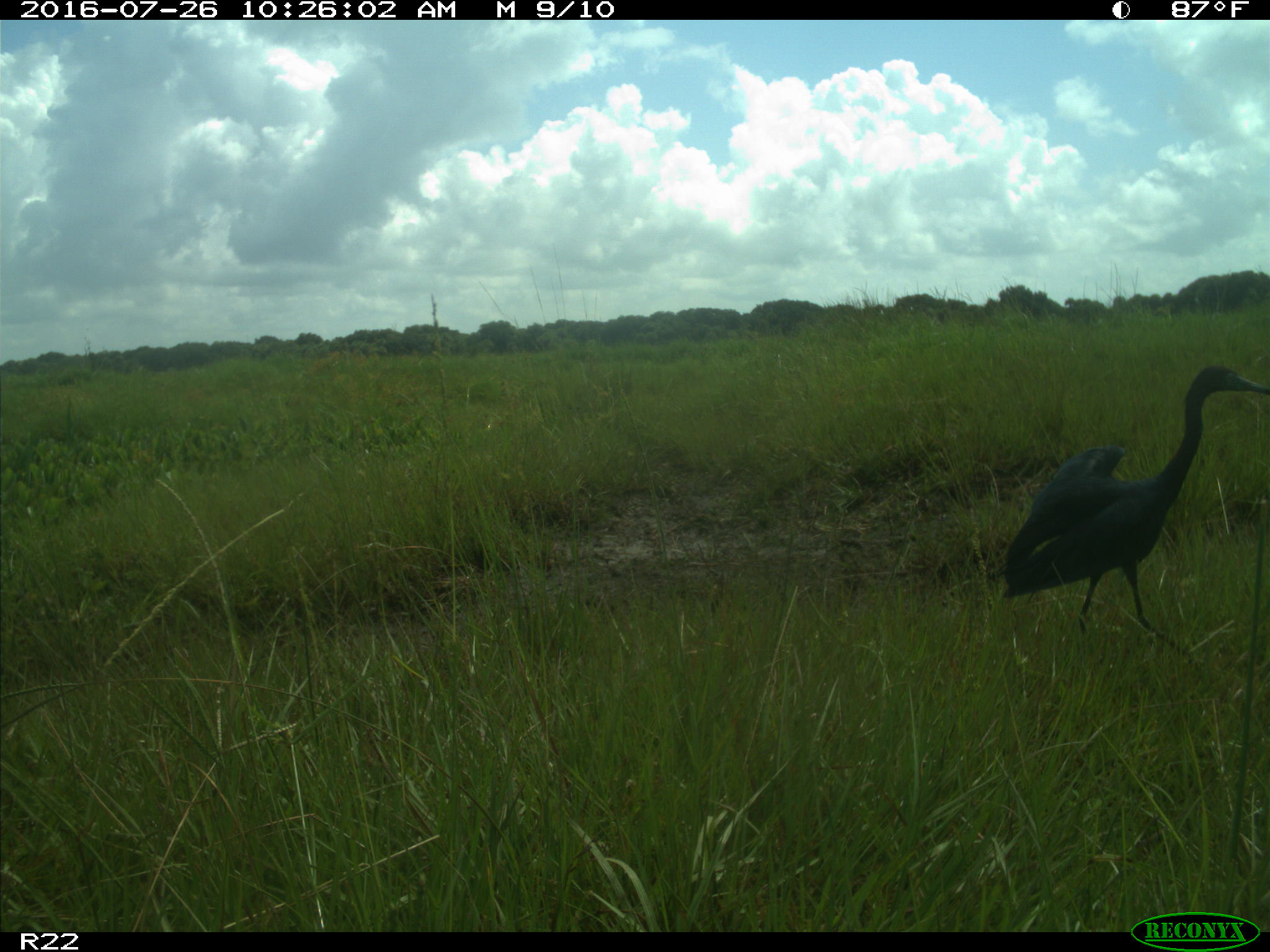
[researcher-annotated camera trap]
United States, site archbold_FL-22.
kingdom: Animalia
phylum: Chordata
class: Aves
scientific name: Aves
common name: birds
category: unidentified bird